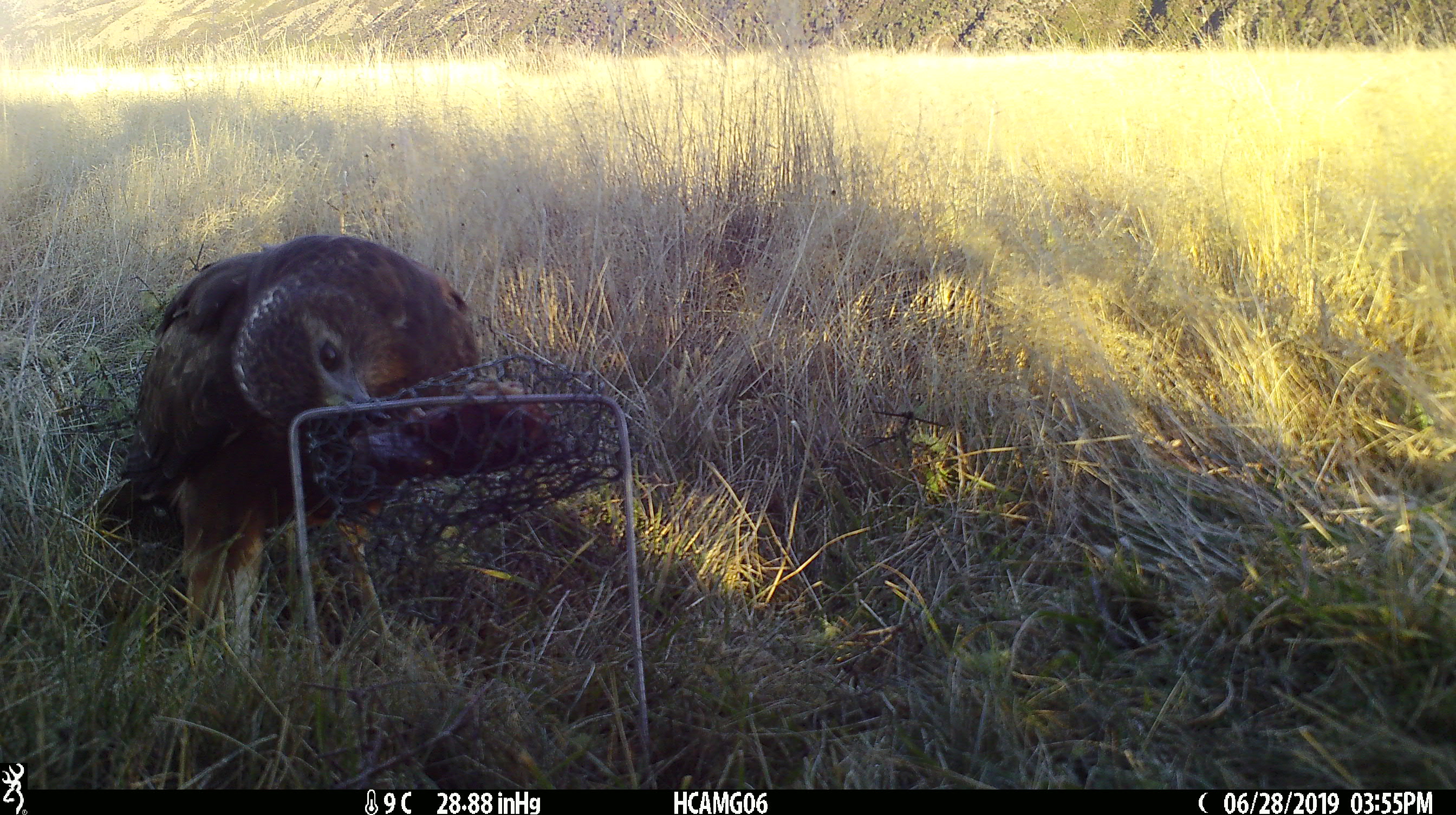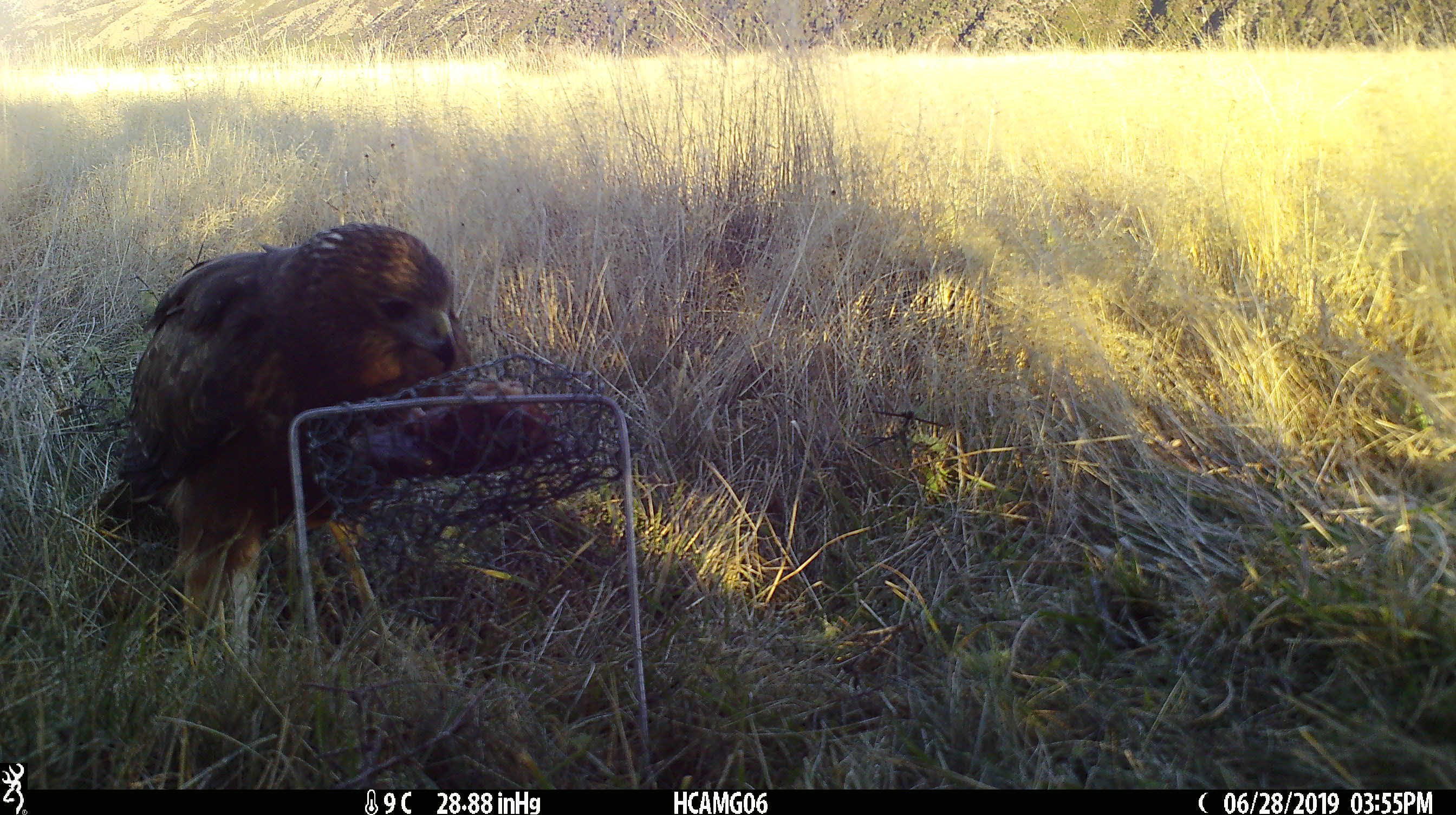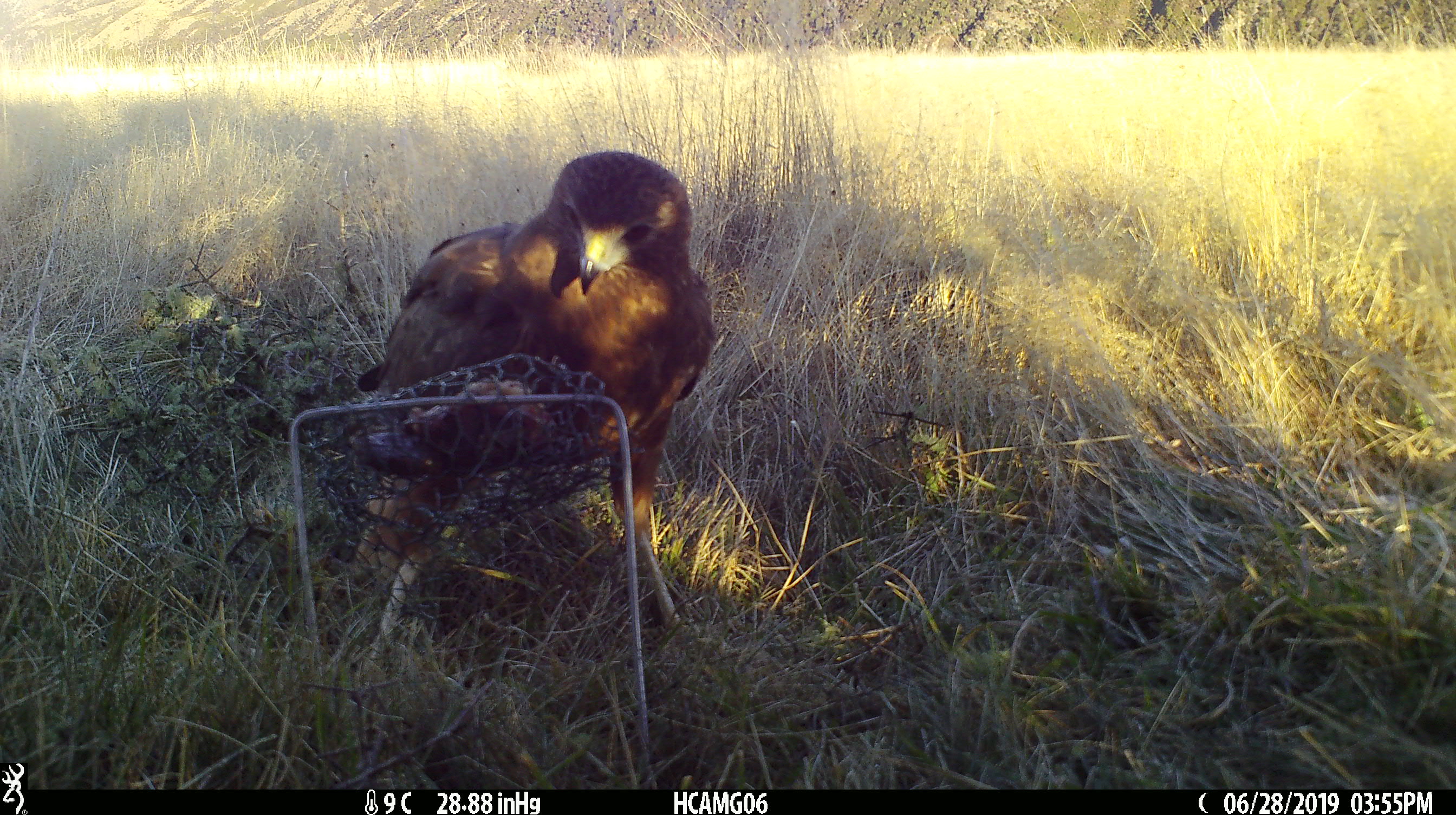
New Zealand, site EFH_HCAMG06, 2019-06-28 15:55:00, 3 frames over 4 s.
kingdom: Animalia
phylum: Chordata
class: Aves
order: Accipitriformes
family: Accipitridae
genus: Circus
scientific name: Circus approximans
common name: swamp harrier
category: harrier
Harrier (swamp harrier) (Circus approximans).